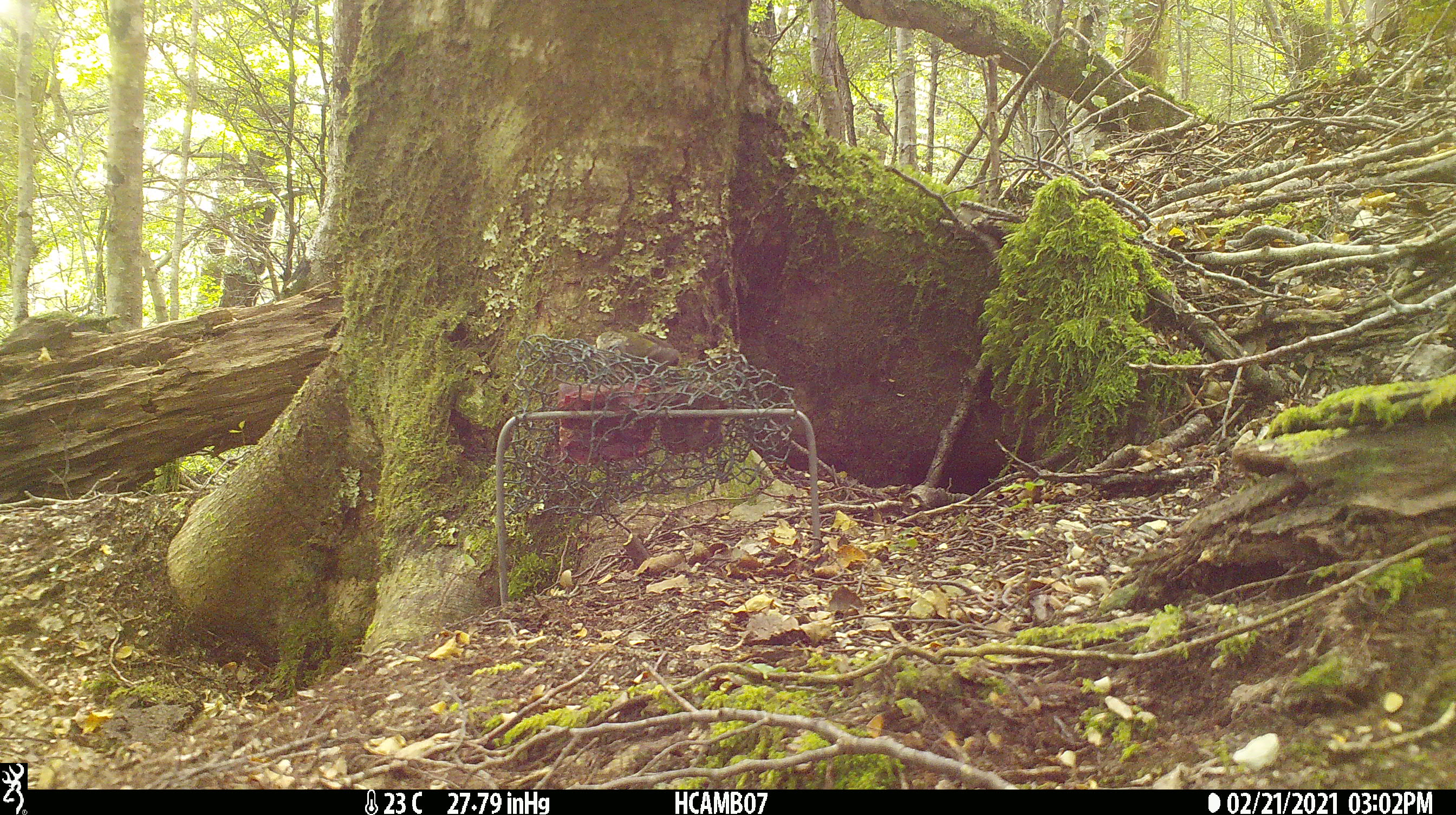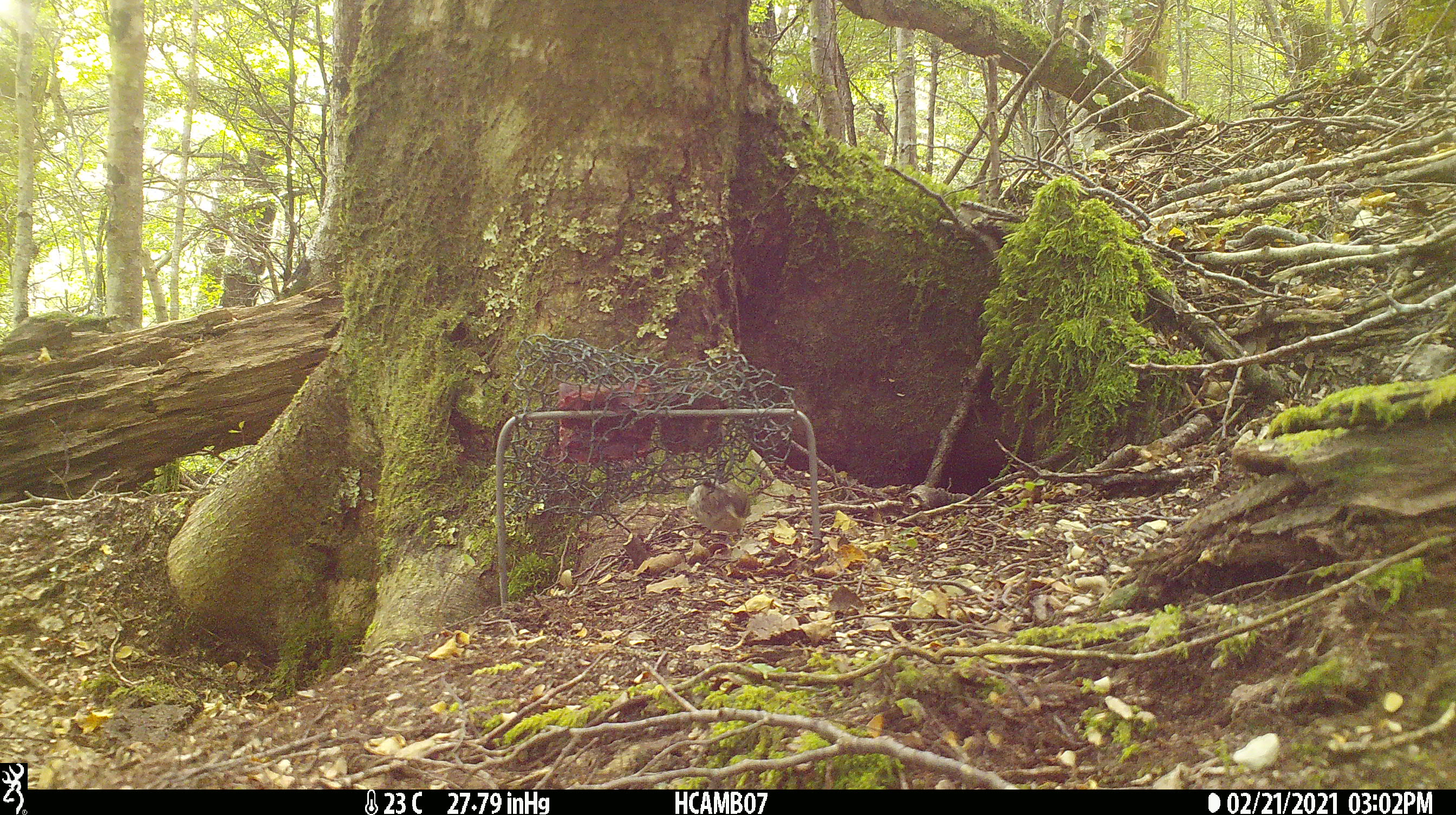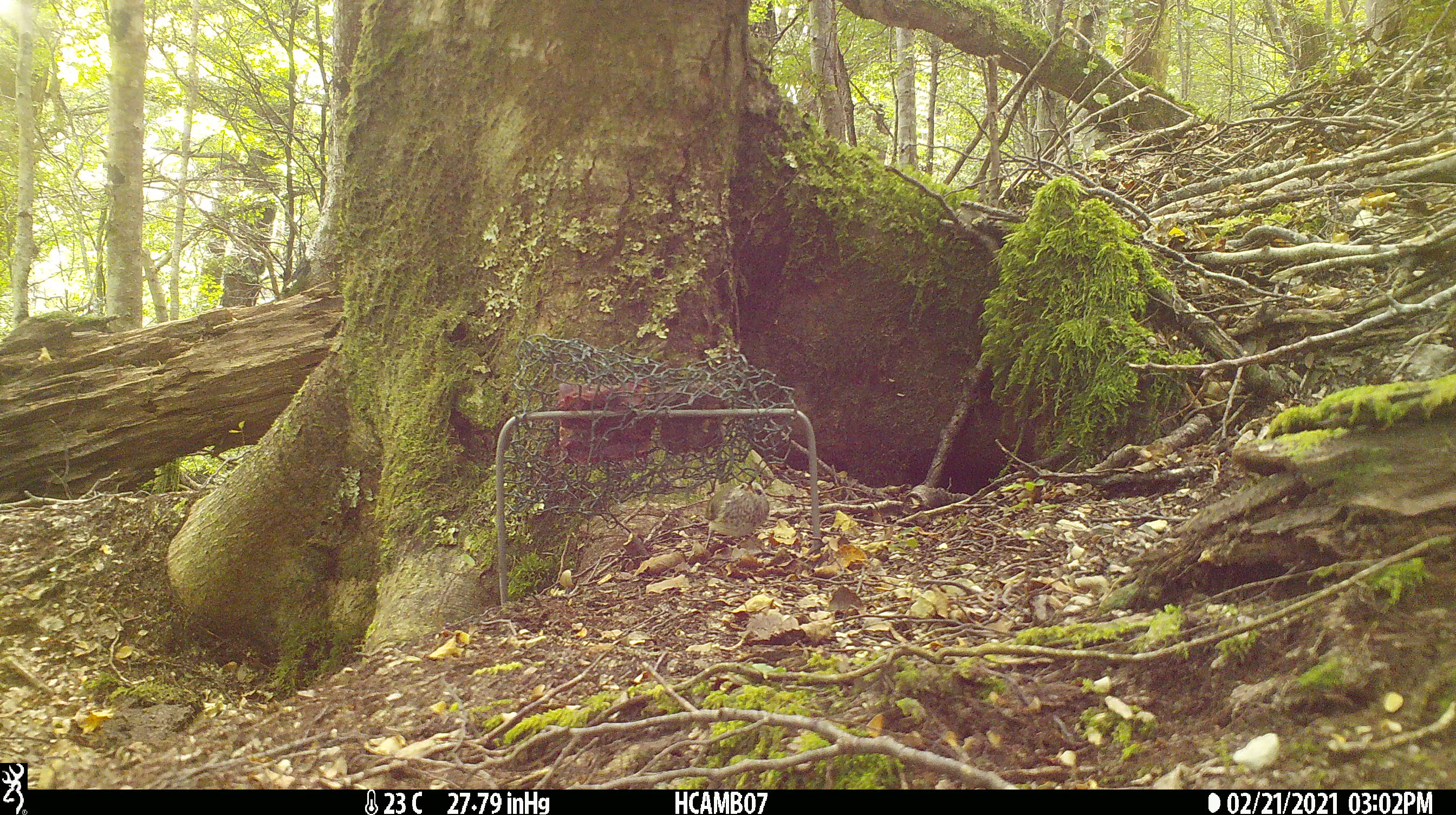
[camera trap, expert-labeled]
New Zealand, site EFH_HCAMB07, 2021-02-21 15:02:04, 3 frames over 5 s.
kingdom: Animalia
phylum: Chordata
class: Aves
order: Passeriformes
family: Acanthisittidae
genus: Acanthisitta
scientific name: Acanthisitta chloris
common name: rifleman